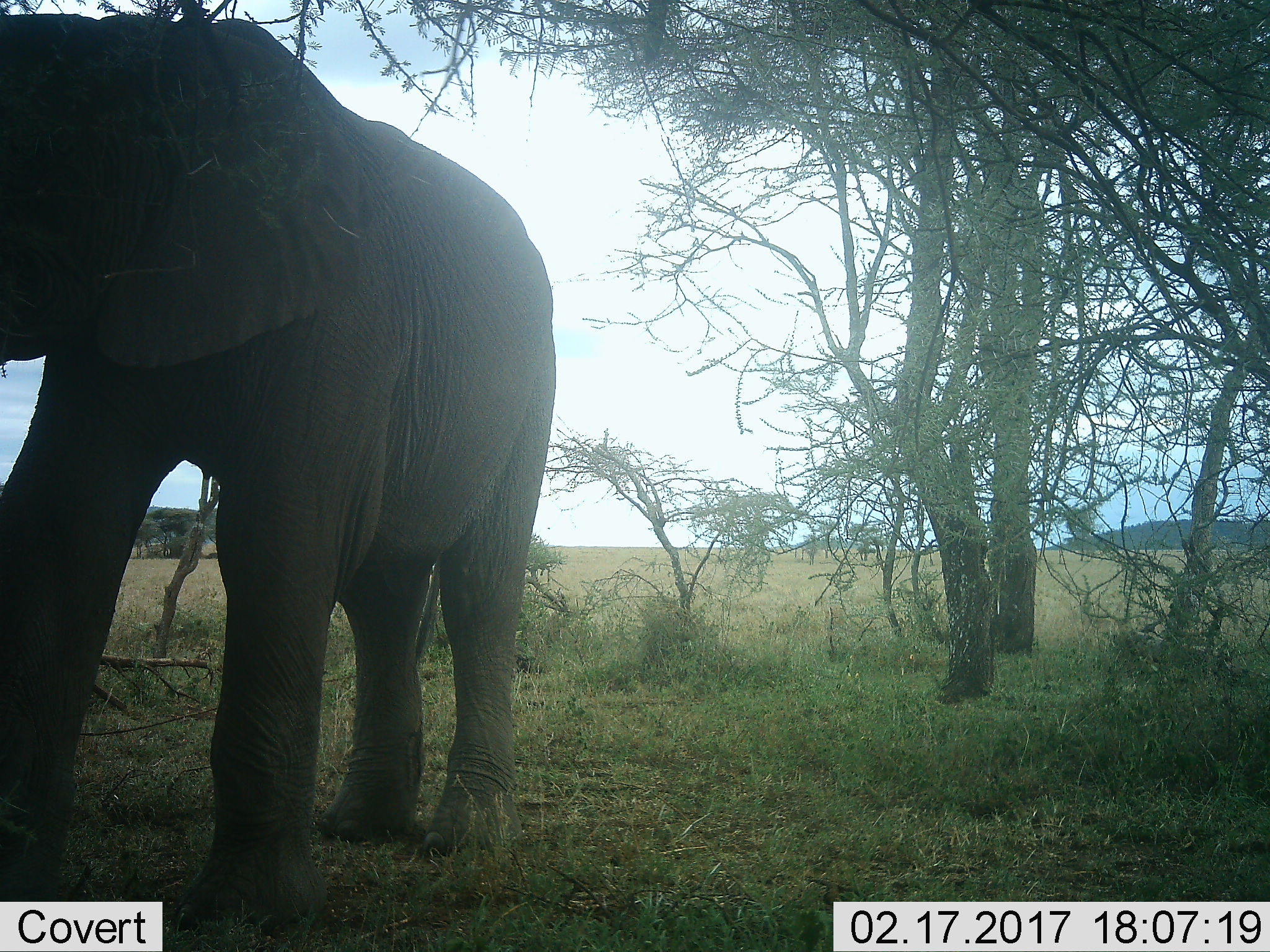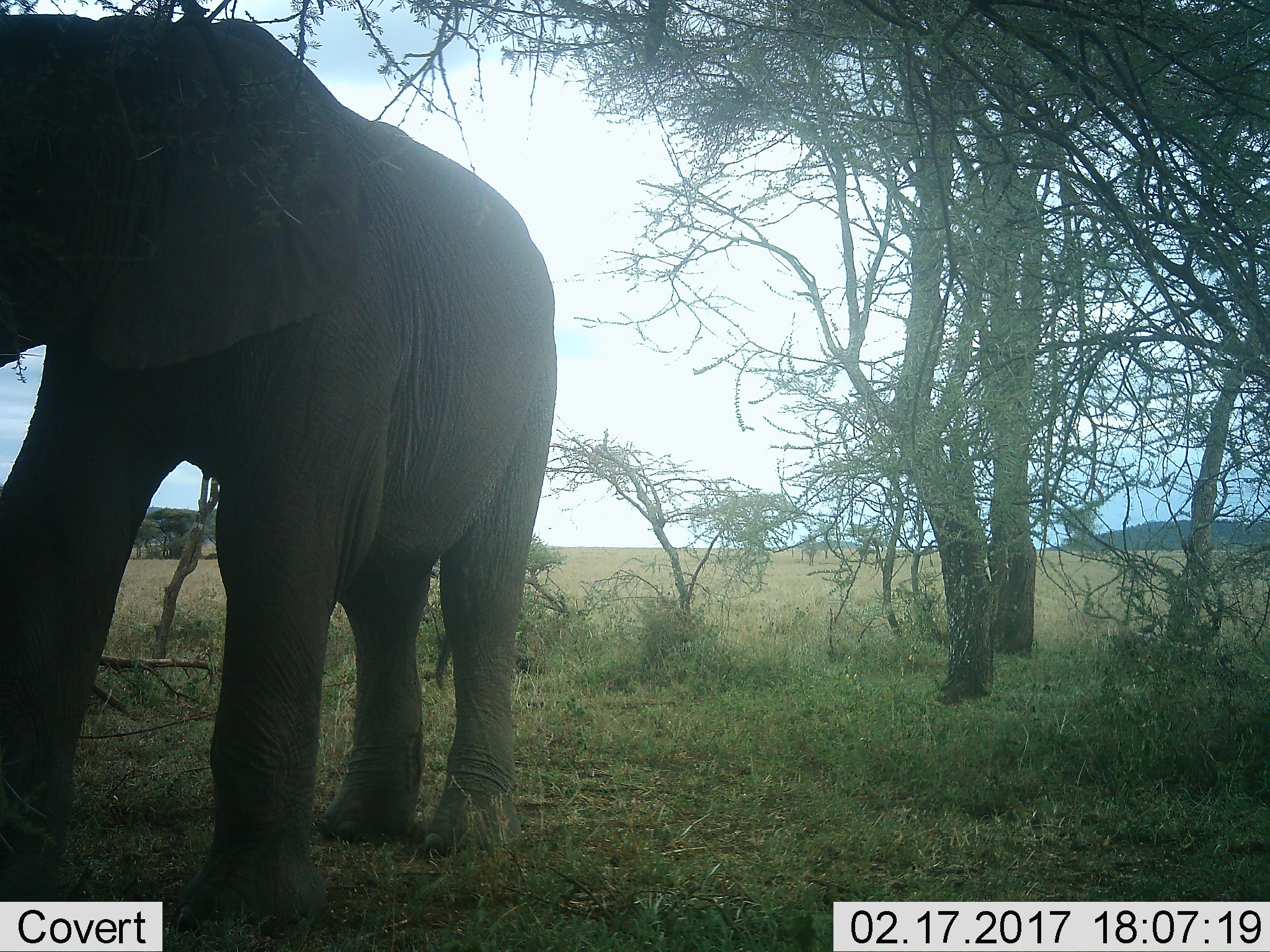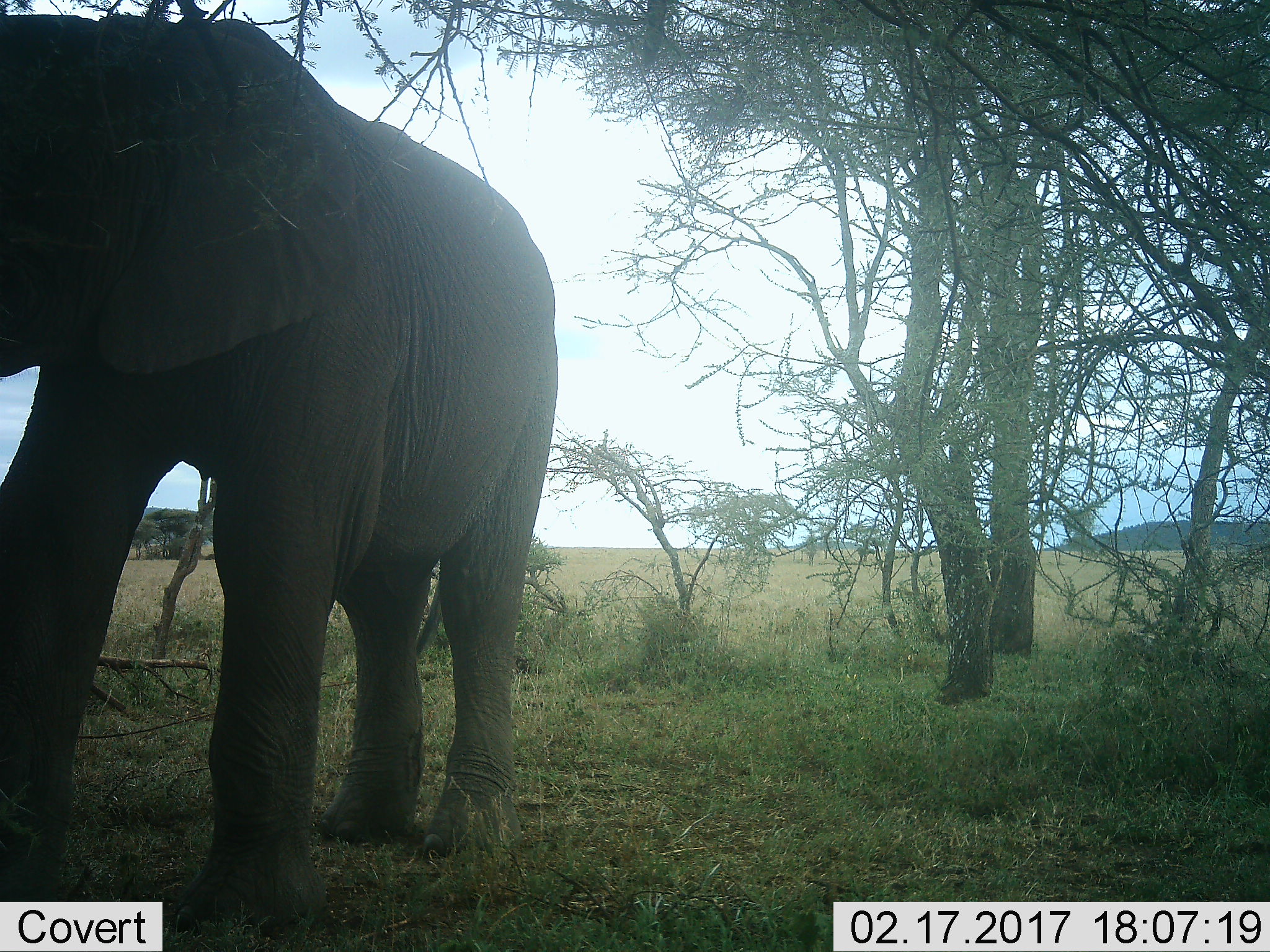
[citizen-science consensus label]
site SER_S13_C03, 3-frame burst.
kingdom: Animalia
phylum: Chordata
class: Mammalia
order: Proboscidea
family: Elephantidae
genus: Loxodonta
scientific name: Loxodonta africana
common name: african bush elephant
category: elephant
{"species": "elephant (african bush elephant) (Loxodonta africana)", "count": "1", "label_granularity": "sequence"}